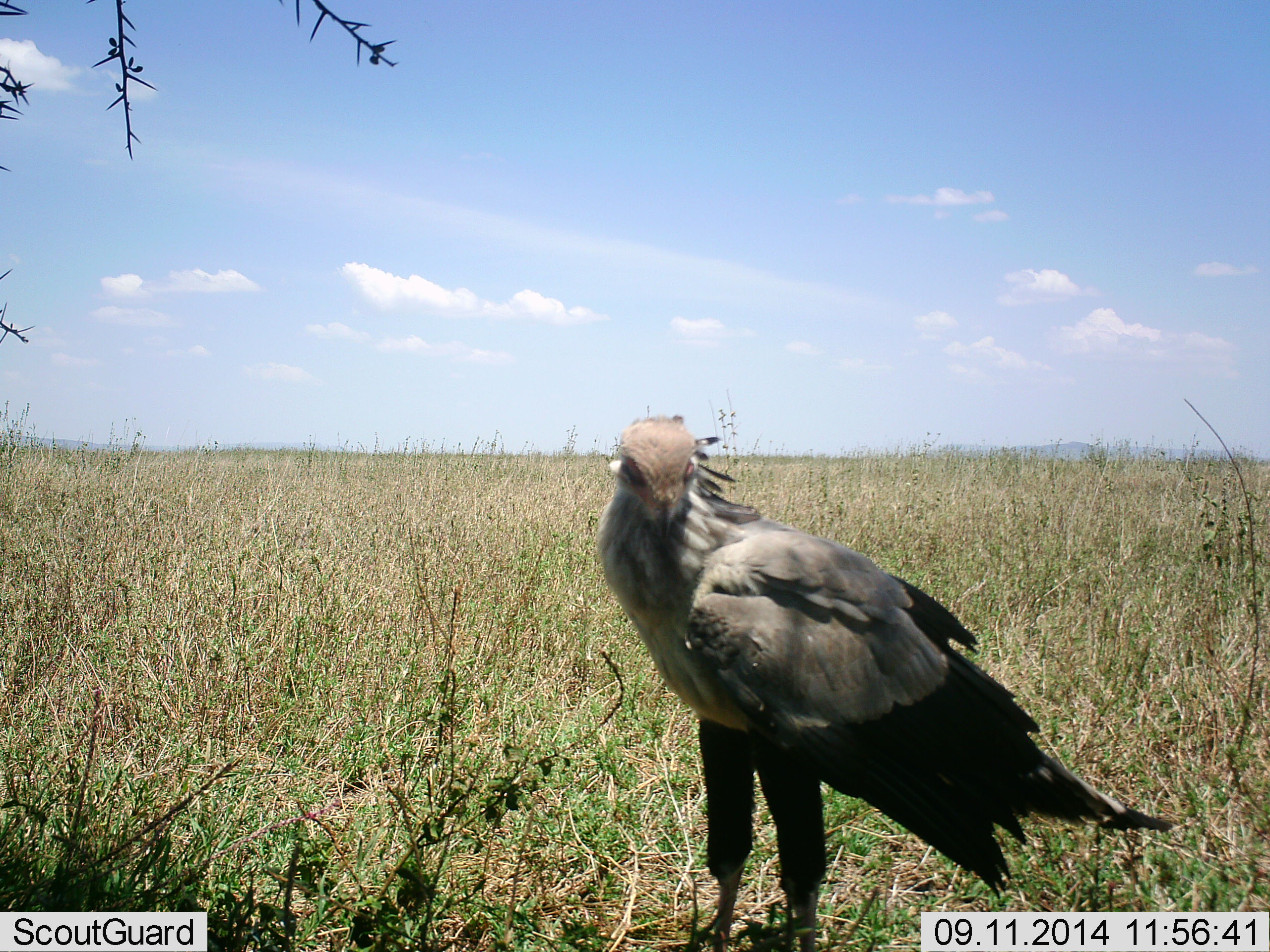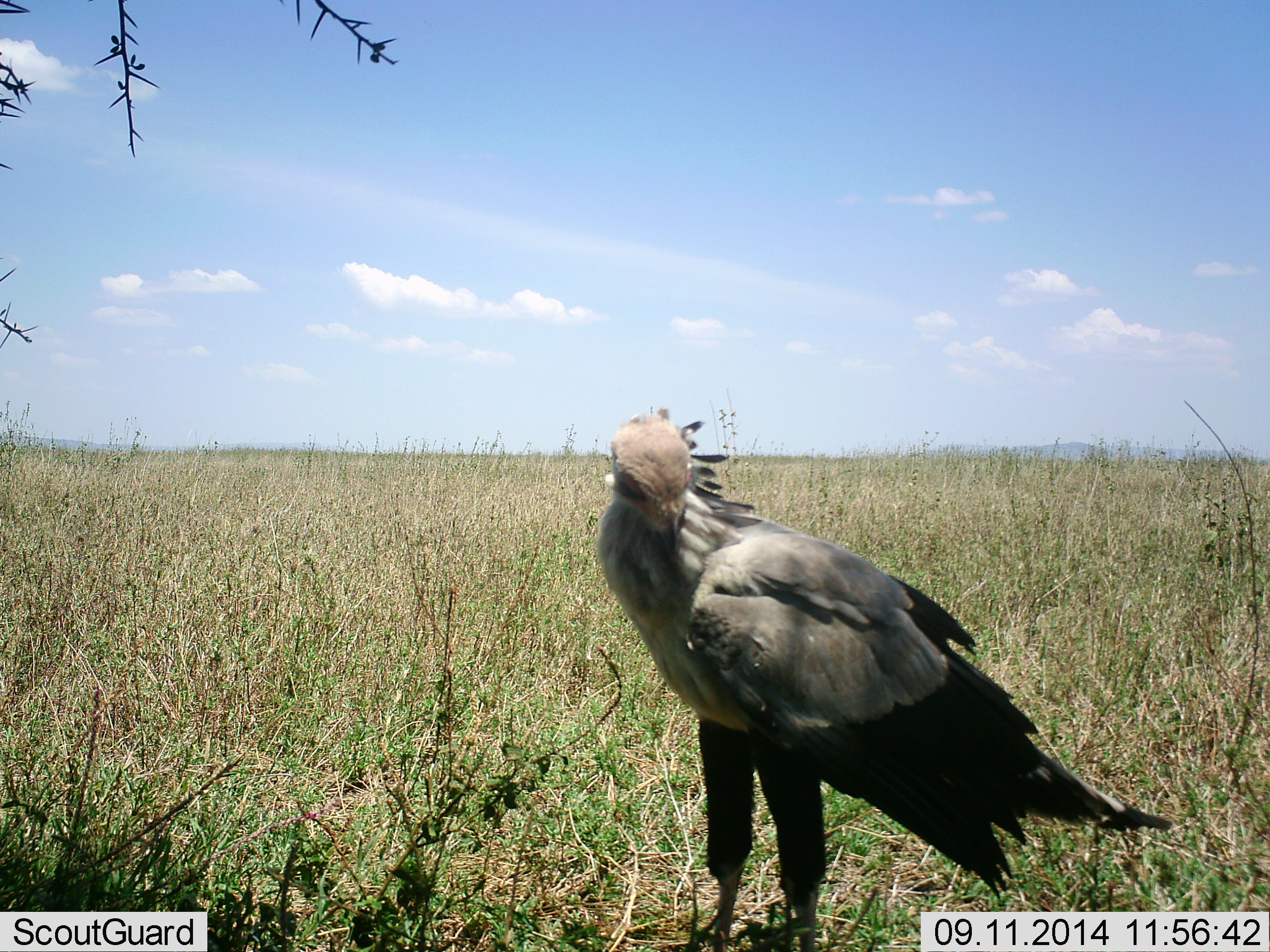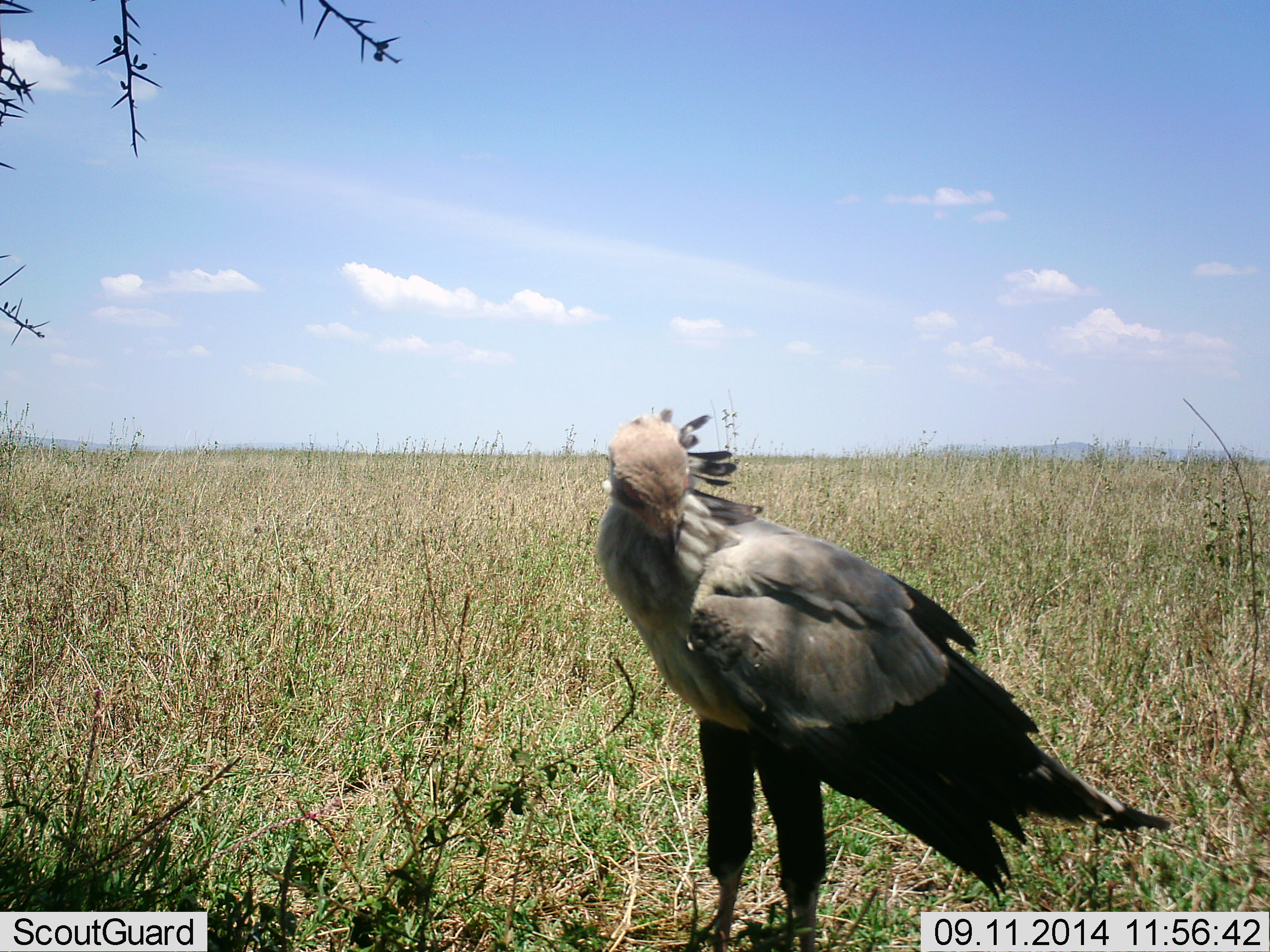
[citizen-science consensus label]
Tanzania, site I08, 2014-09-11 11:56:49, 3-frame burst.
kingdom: Animalia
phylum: Chordata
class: Aves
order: Accipitriformes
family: Sagittariidae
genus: Sagittarius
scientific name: Sagittarius serpentarius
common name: secretary bird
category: secretarybird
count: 1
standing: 90%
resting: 0%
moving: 10%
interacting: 0%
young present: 0%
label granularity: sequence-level